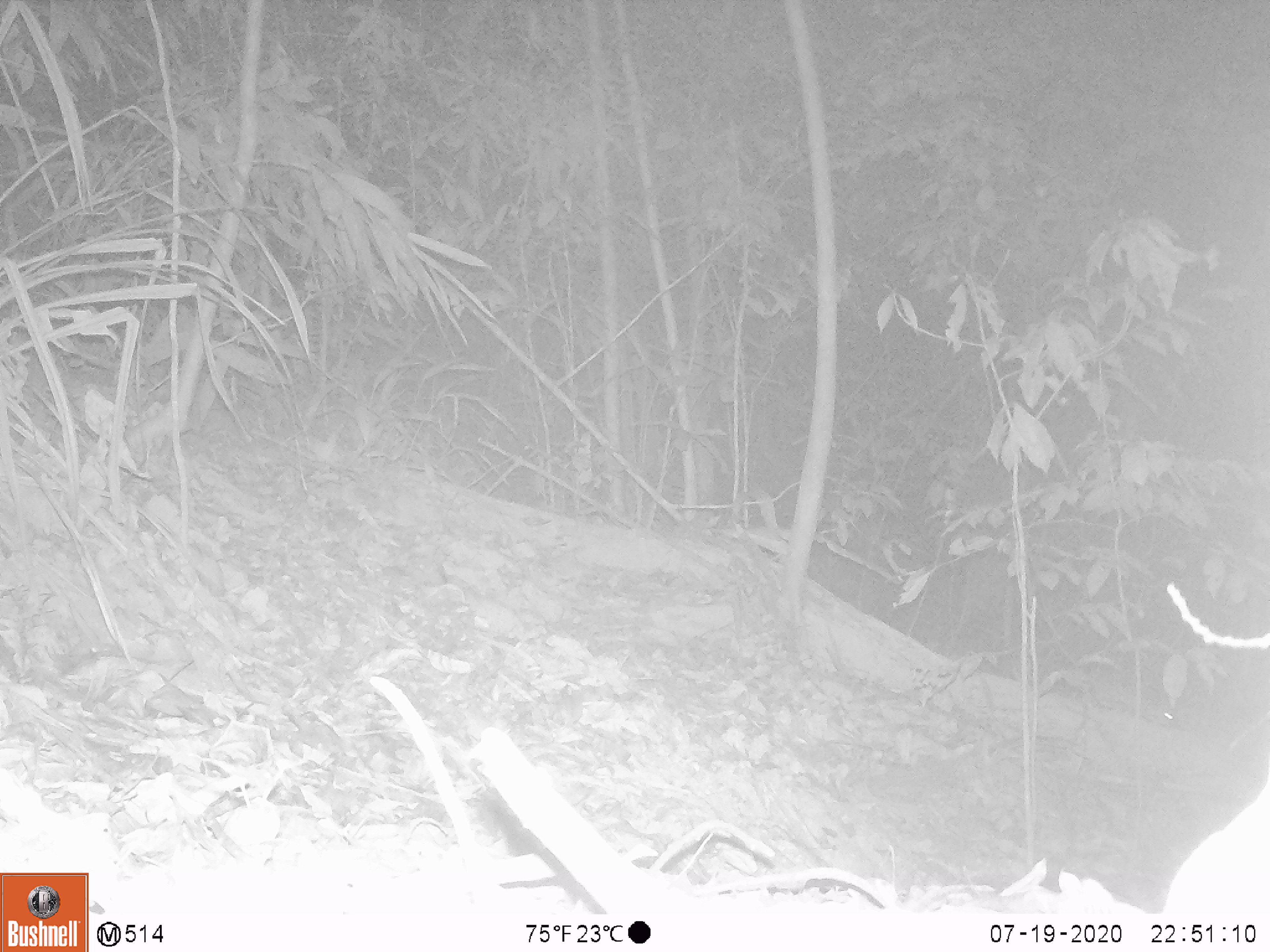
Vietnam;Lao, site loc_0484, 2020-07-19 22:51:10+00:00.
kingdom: Animalia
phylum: Chordata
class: Mammalia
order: Rodentia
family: Muridae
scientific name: Muridae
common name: old-world mice and rats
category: unidentified murid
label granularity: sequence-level